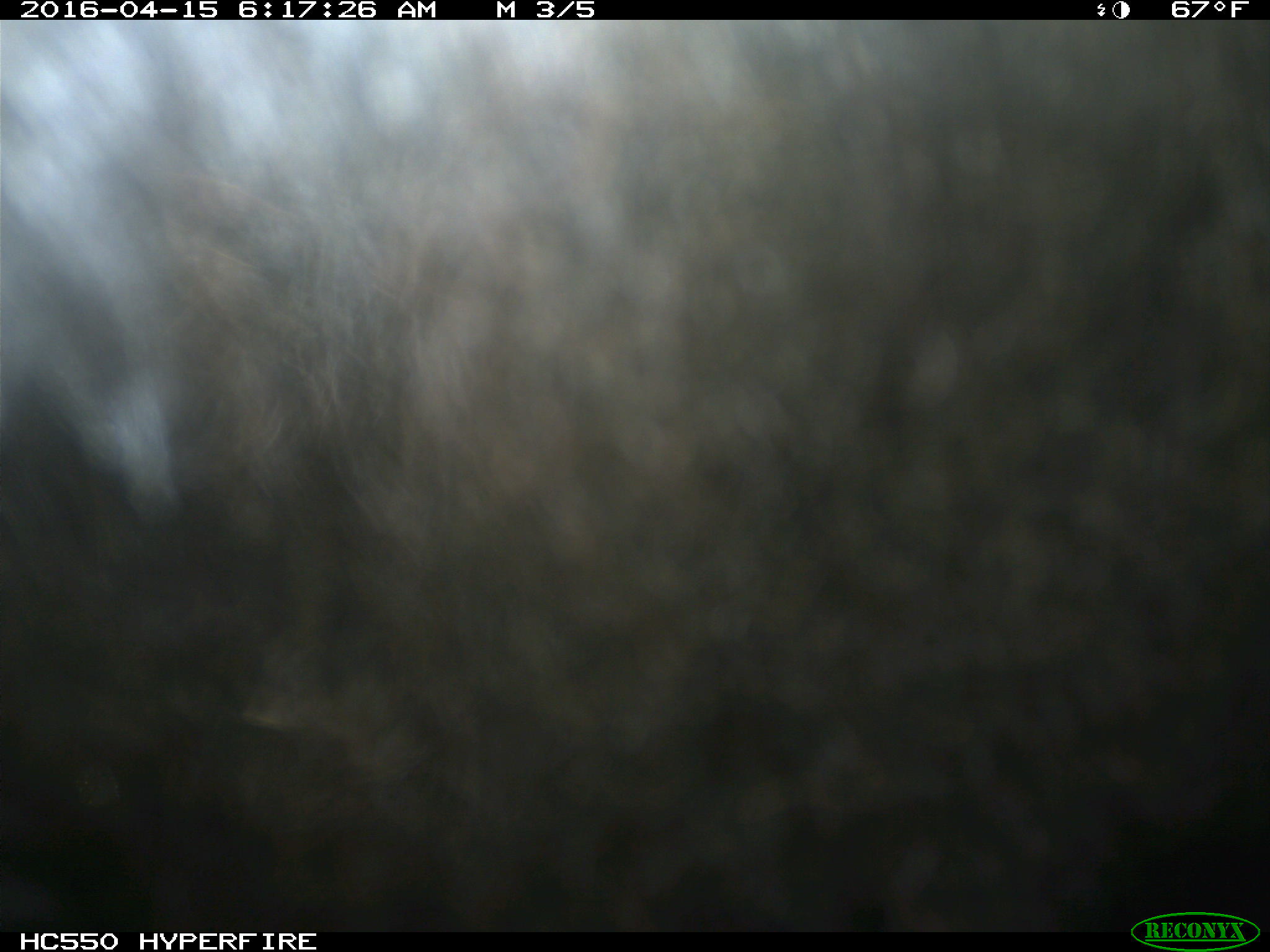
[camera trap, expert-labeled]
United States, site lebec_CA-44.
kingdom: Animalia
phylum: Chordata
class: Mammalia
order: Artiodactyla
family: Bovidae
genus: Bos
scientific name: Bos taurus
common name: domestic cow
Bos taurus (domestic cow).